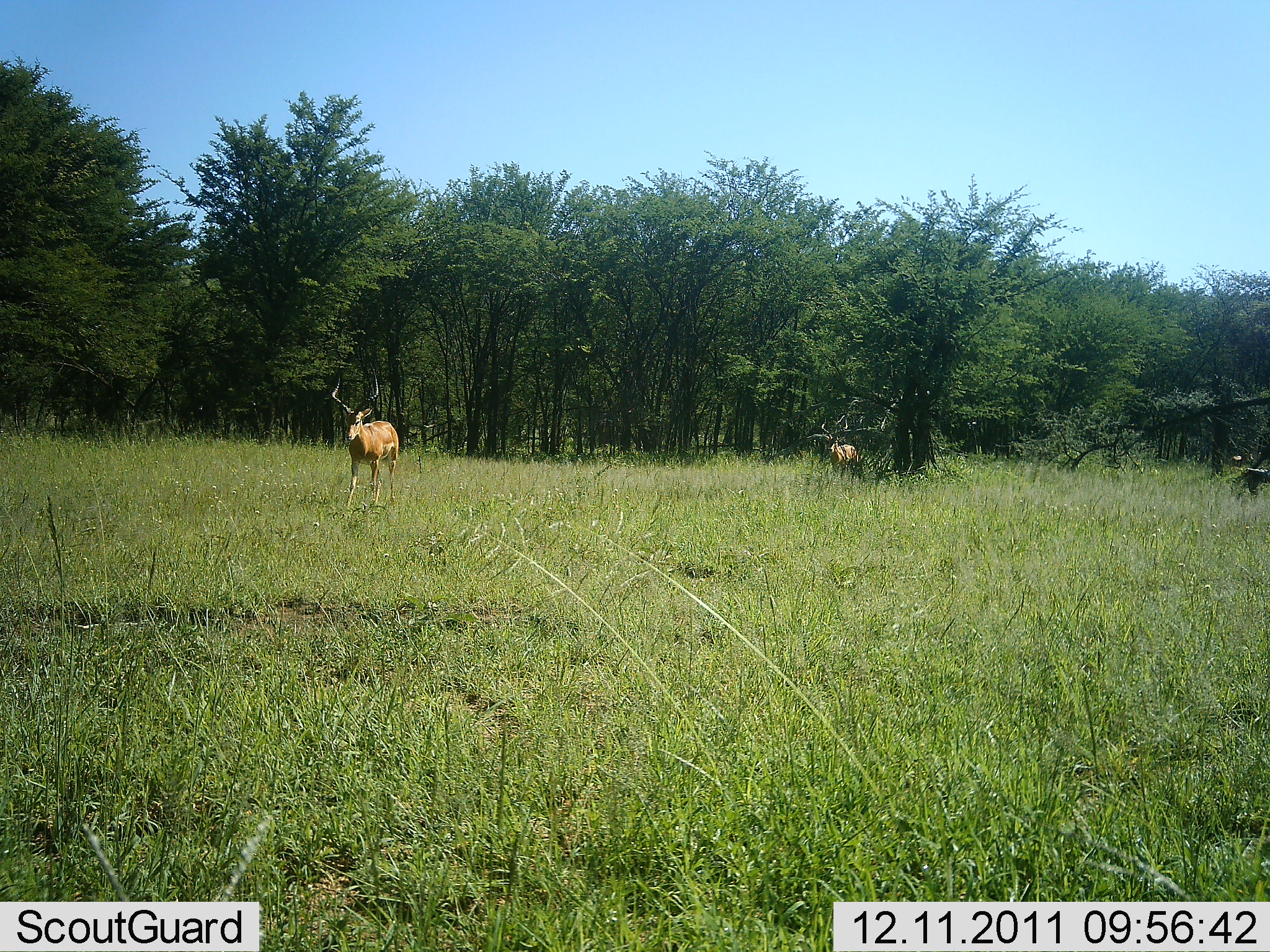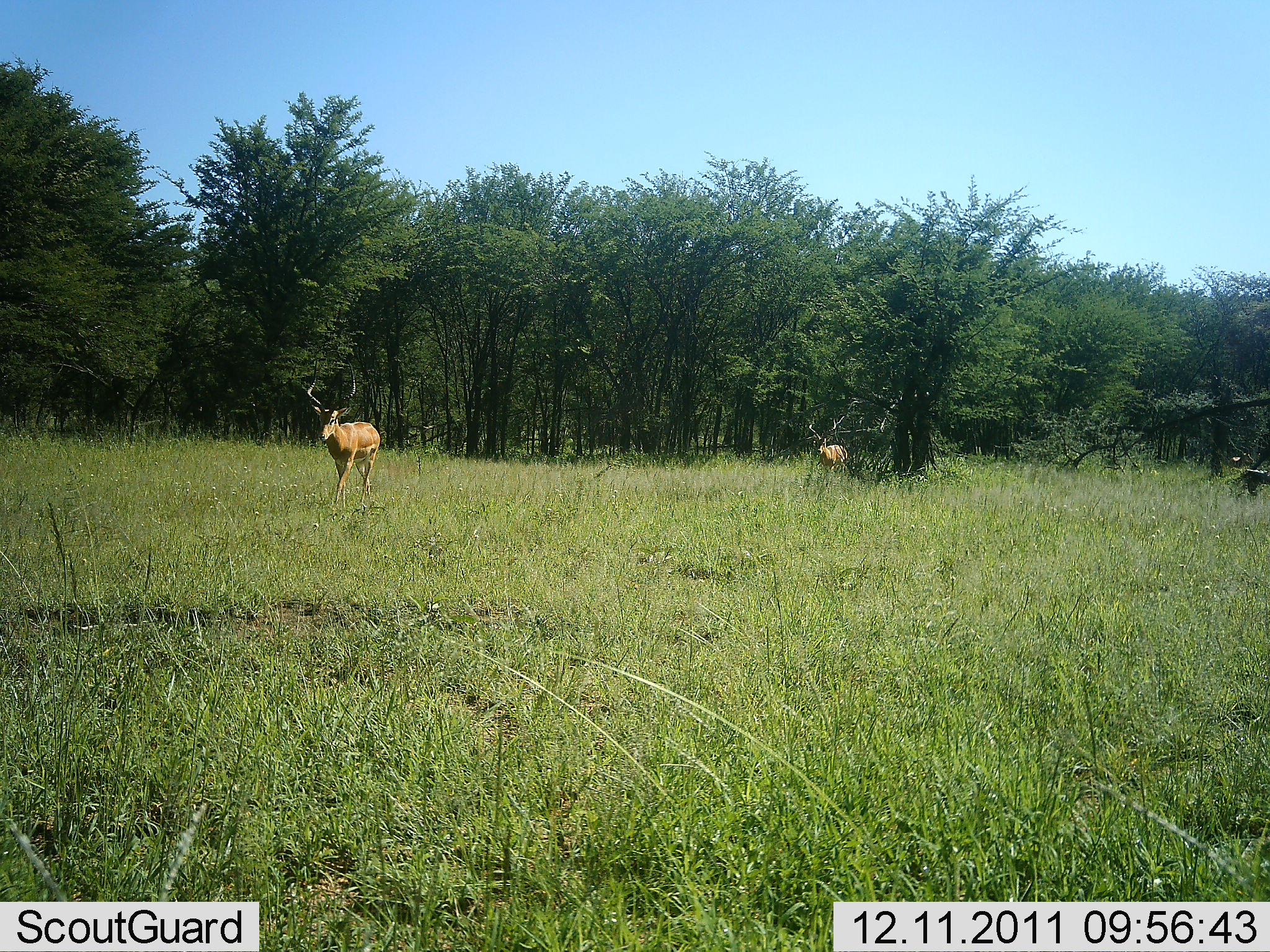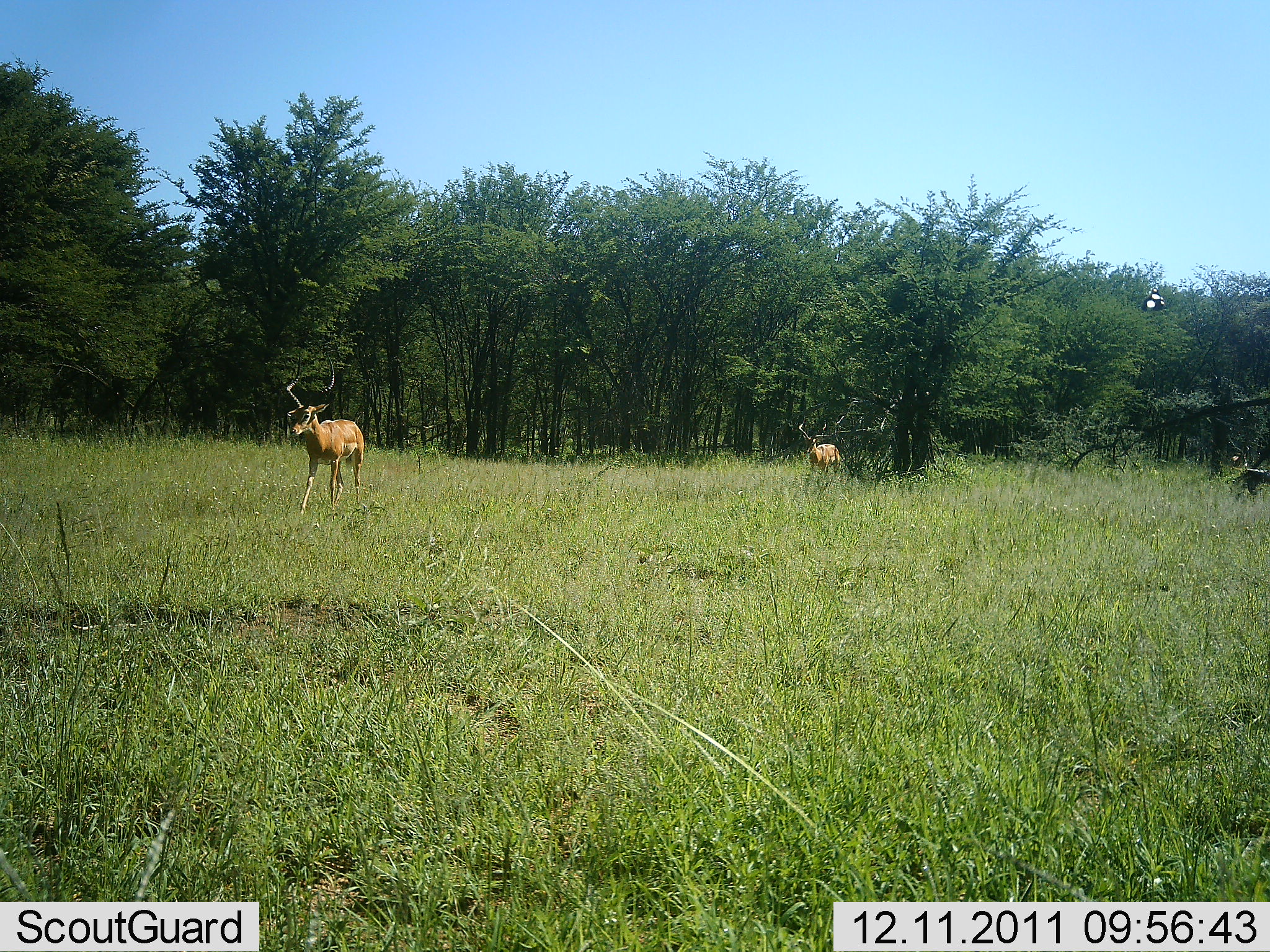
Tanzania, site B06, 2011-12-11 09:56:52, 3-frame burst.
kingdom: Animalia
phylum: Chordata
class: Mammalia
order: Artiodactyla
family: Bovidae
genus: Aepyceros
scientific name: Aepyceros melampus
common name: impala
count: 2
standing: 31%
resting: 0%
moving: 77%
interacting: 0%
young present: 0%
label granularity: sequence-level